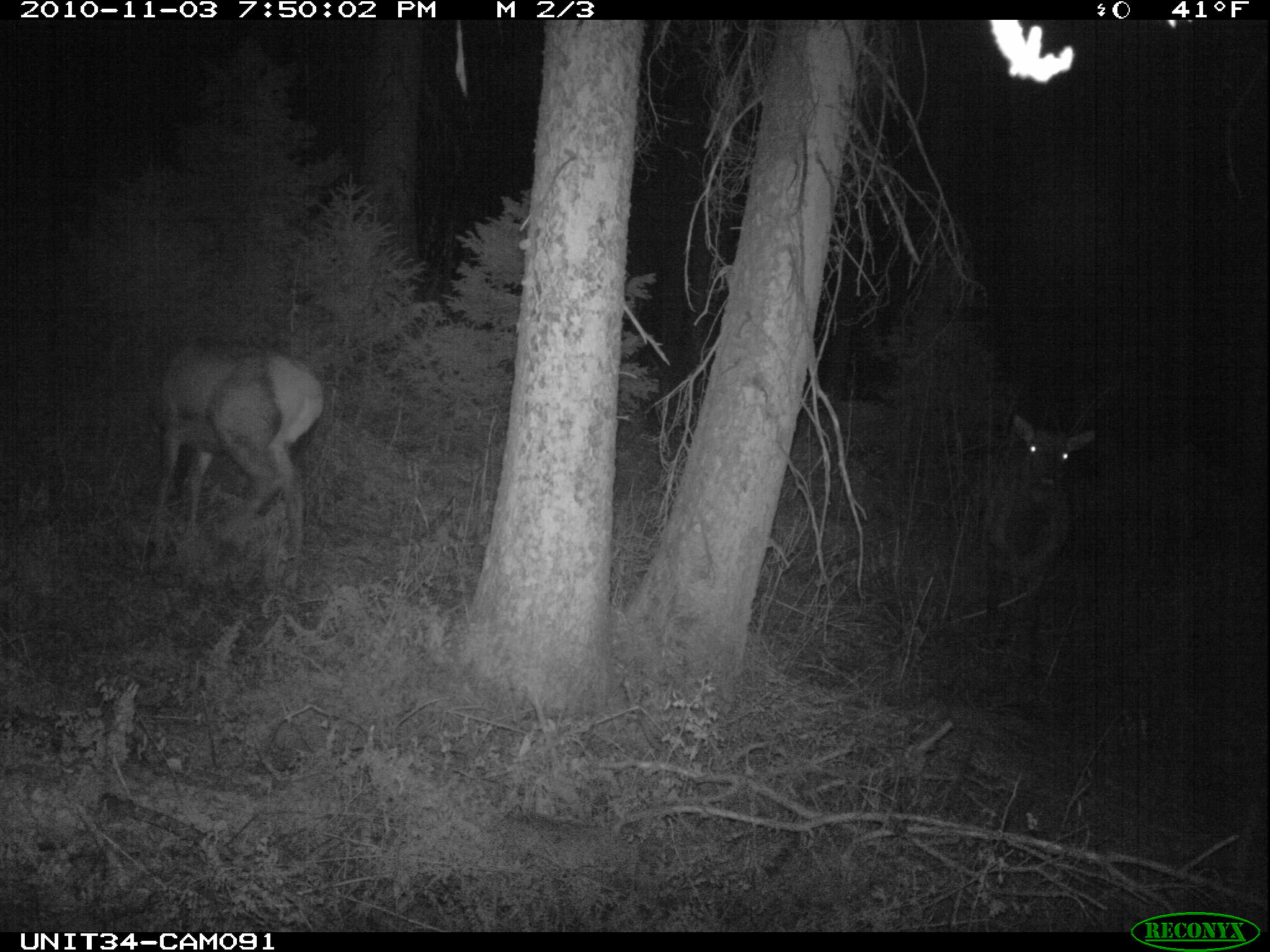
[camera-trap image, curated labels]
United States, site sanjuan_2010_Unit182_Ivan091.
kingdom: Animalia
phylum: Chordata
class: Mammalia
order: Artiodactyla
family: Cervidae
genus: Cervus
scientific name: Cervus elaphus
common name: red deer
Cervus elaphus (red deer).